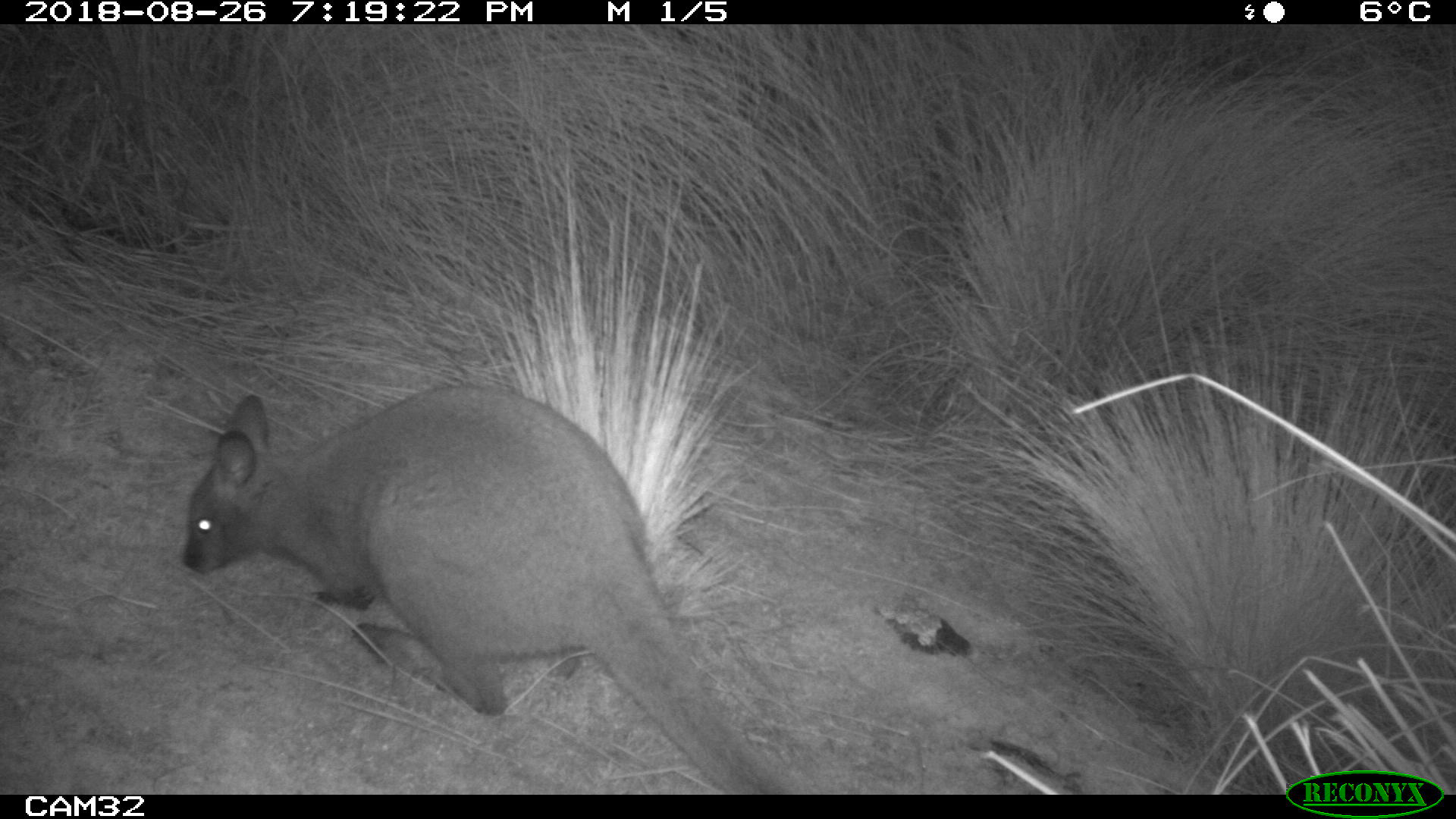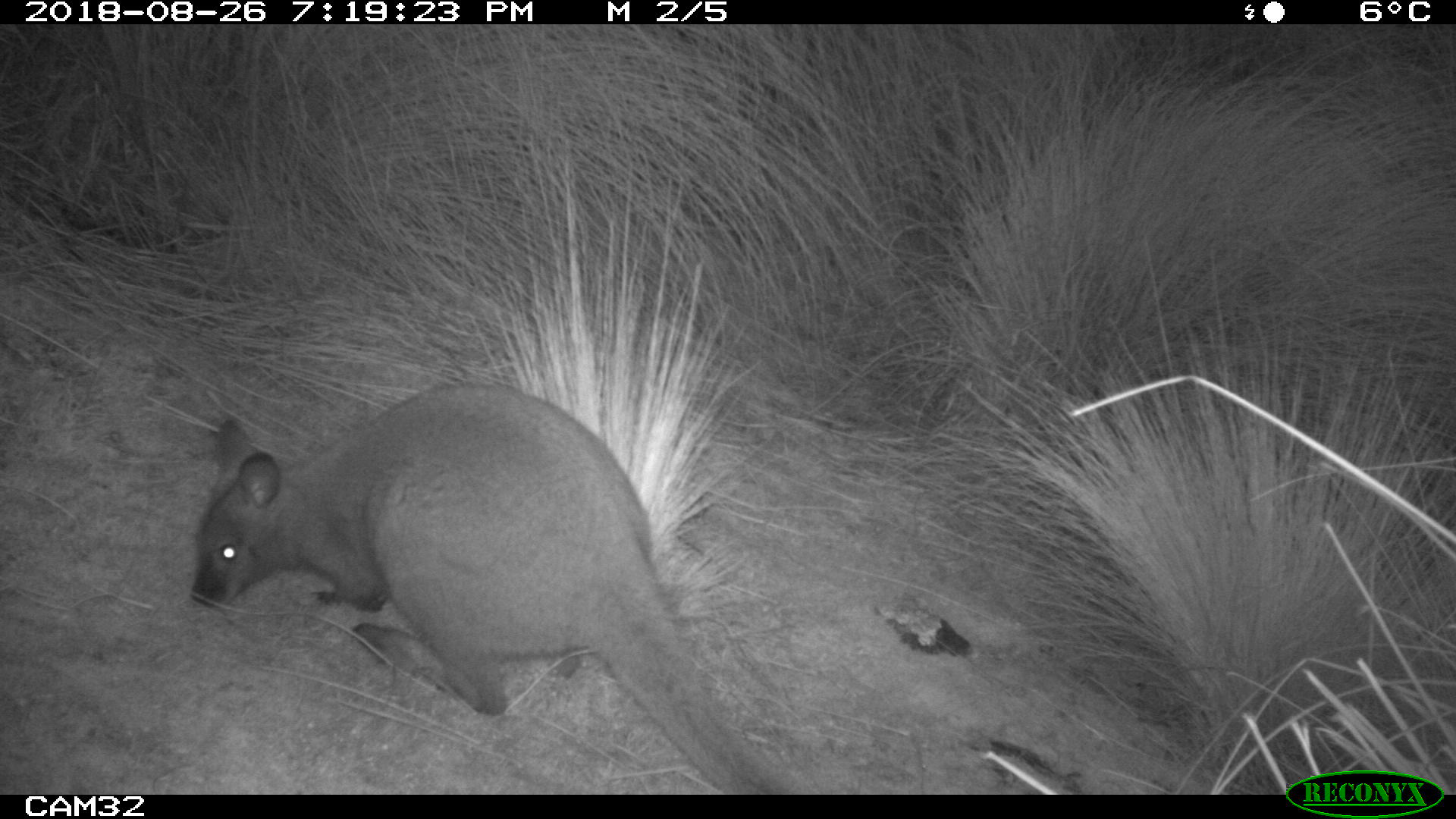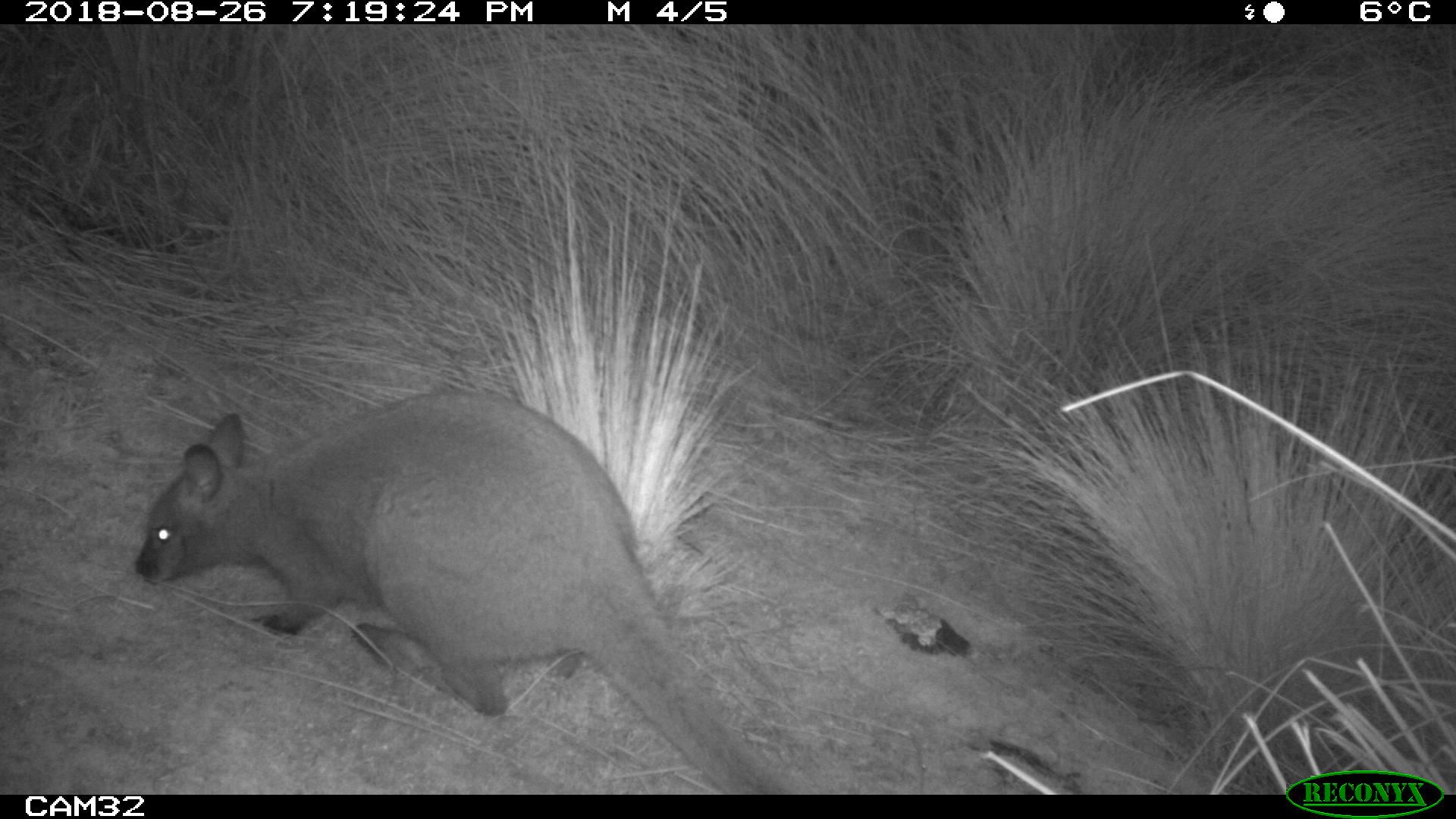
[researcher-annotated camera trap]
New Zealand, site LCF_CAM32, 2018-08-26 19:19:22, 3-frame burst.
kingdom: Animalia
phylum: Chordata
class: Mammalia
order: Diprotodontia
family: Macropodidae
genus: Notamacropus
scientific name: Notamacropus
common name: wallaby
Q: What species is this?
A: Wallaby (Notamacropus).